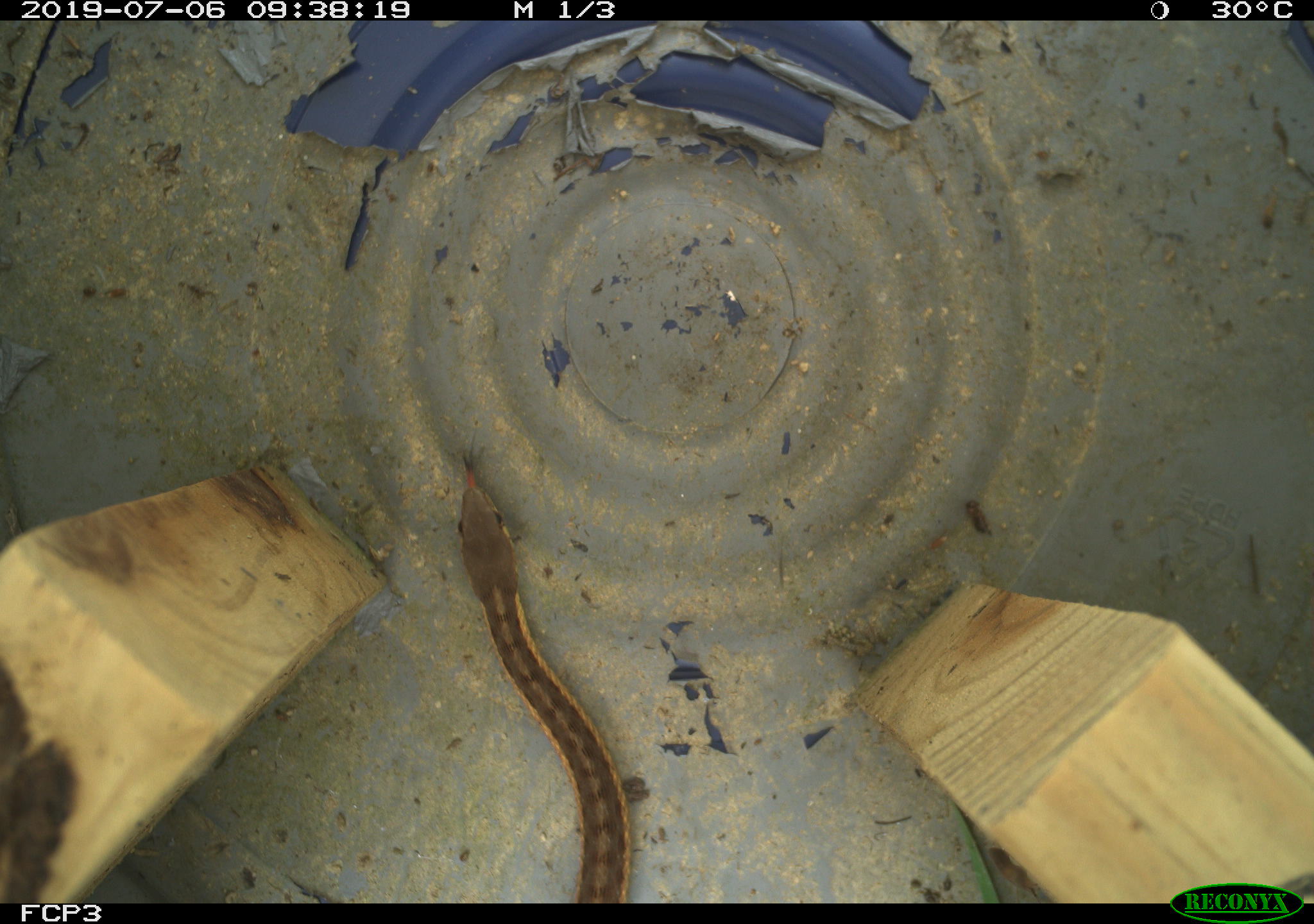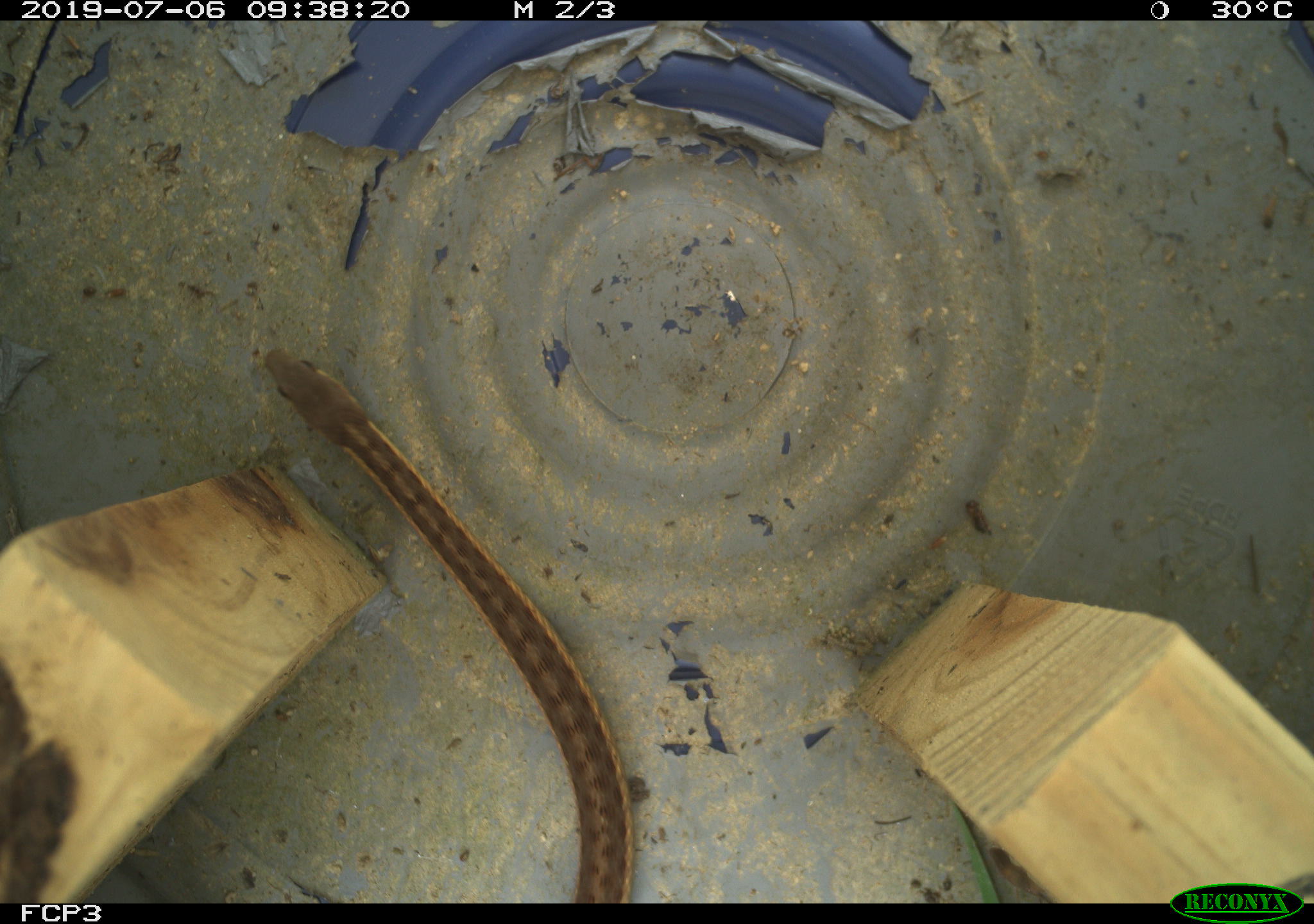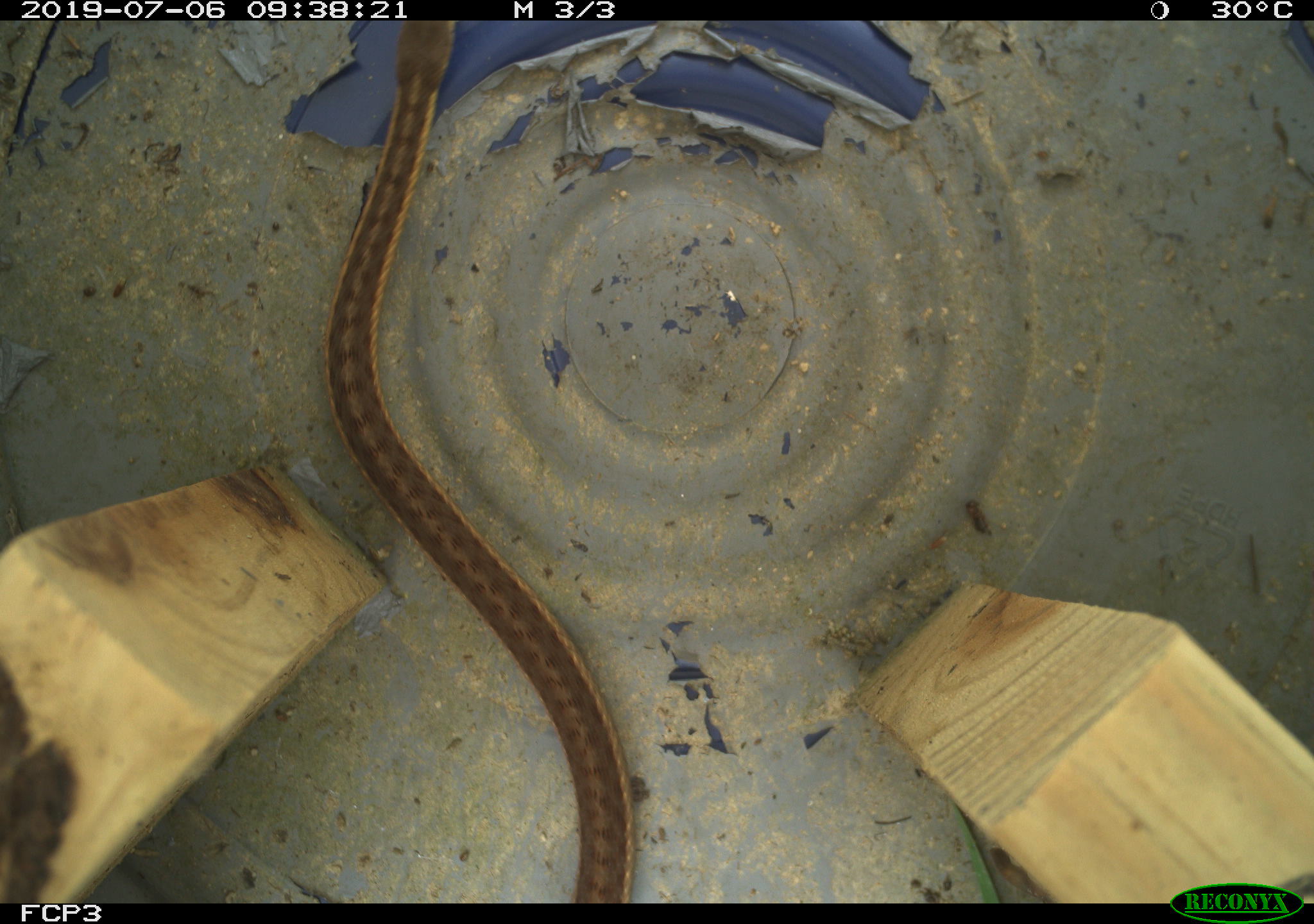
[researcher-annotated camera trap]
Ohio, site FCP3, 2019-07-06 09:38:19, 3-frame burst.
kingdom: Animalia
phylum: Chordata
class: Reptilia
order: Squamata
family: Colubridae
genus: Thamnophis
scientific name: Thamnophis sirtalis sirtalis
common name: eastern gartersnake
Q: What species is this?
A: Eastern gartersnake (Thamnophis sirtalis sirtalis).